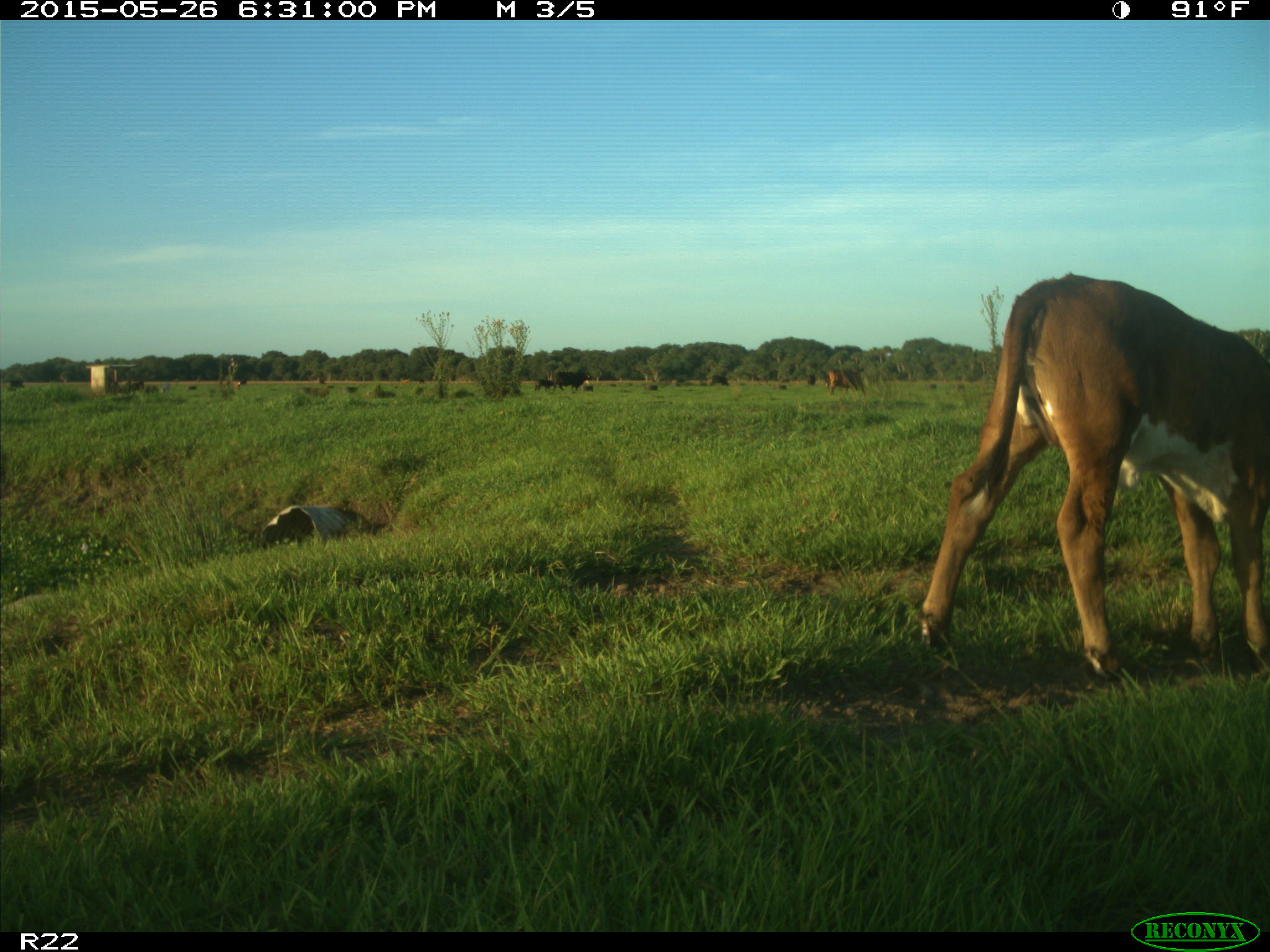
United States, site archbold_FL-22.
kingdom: Animalia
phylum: Chordata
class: Mammalia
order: Artiodactyla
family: Bovidae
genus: Bos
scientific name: Bos taurus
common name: domestic cow